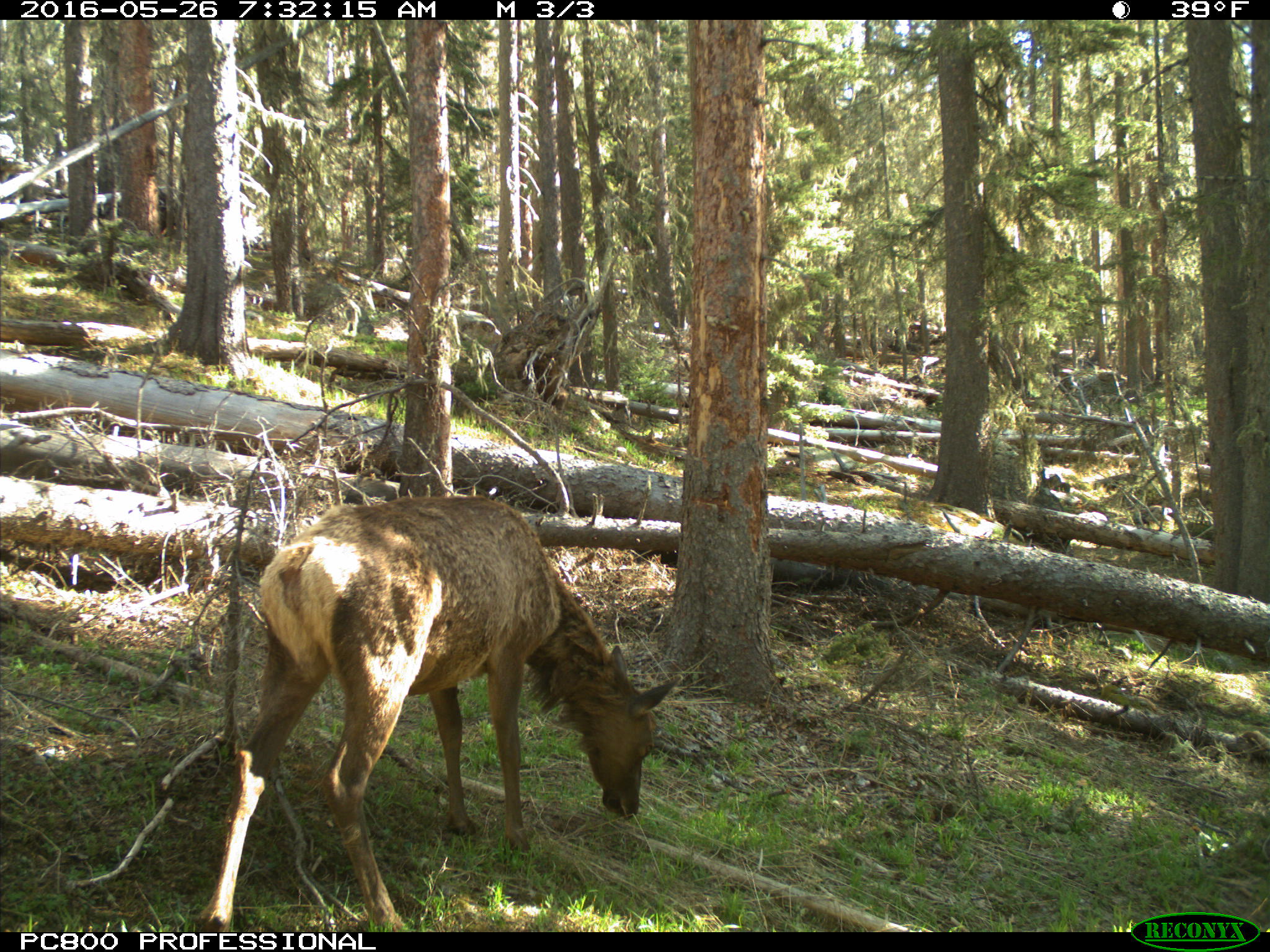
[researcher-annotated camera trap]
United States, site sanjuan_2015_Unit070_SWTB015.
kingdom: Animalia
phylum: Chordata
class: Mammalia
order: Artiodactyla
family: Cervidae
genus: Cervus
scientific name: Cervus elaphus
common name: red deer